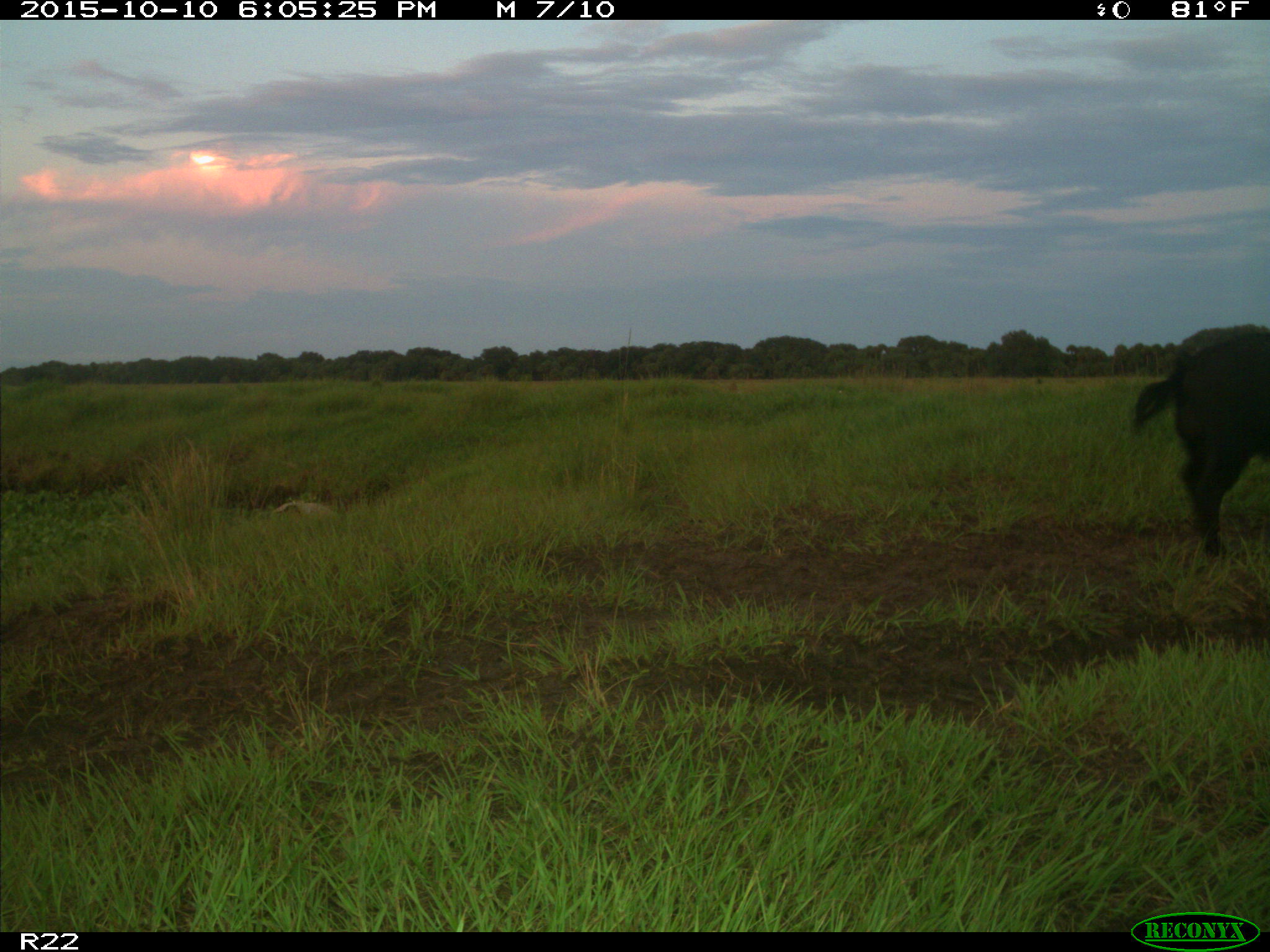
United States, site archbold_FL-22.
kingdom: Animalia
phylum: Chordata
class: Mammalia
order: Artiodactyla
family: Suidae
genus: Sus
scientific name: Sus scrofa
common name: wild boar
Sus scrofa (wild boar).